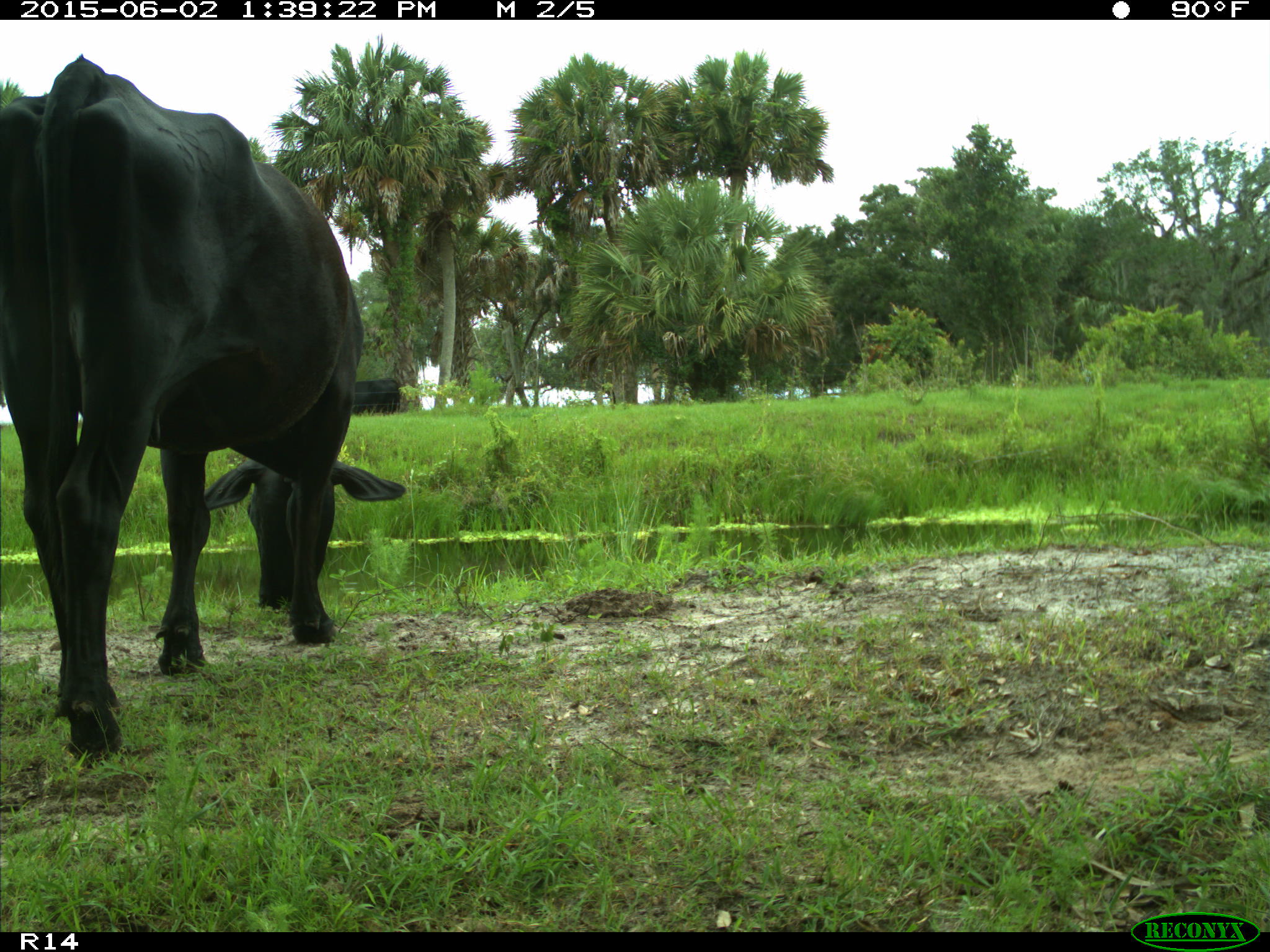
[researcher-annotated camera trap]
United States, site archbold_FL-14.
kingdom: Animalia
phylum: Chordata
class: Mammalia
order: Artiodactyla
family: Bovidae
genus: Bos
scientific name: Bos taurus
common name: domestic cow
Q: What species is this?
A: Bos taurus (domestic cow).